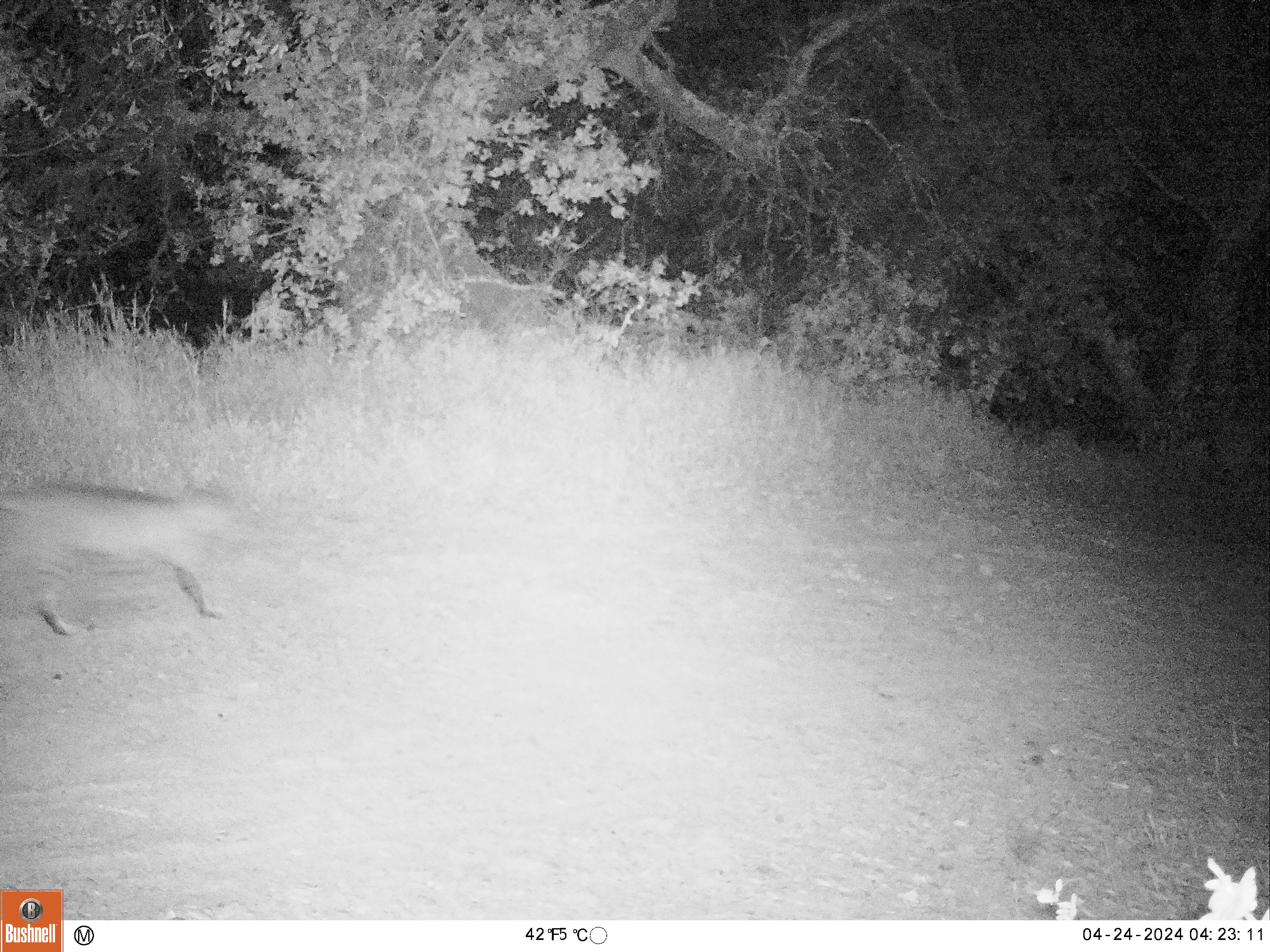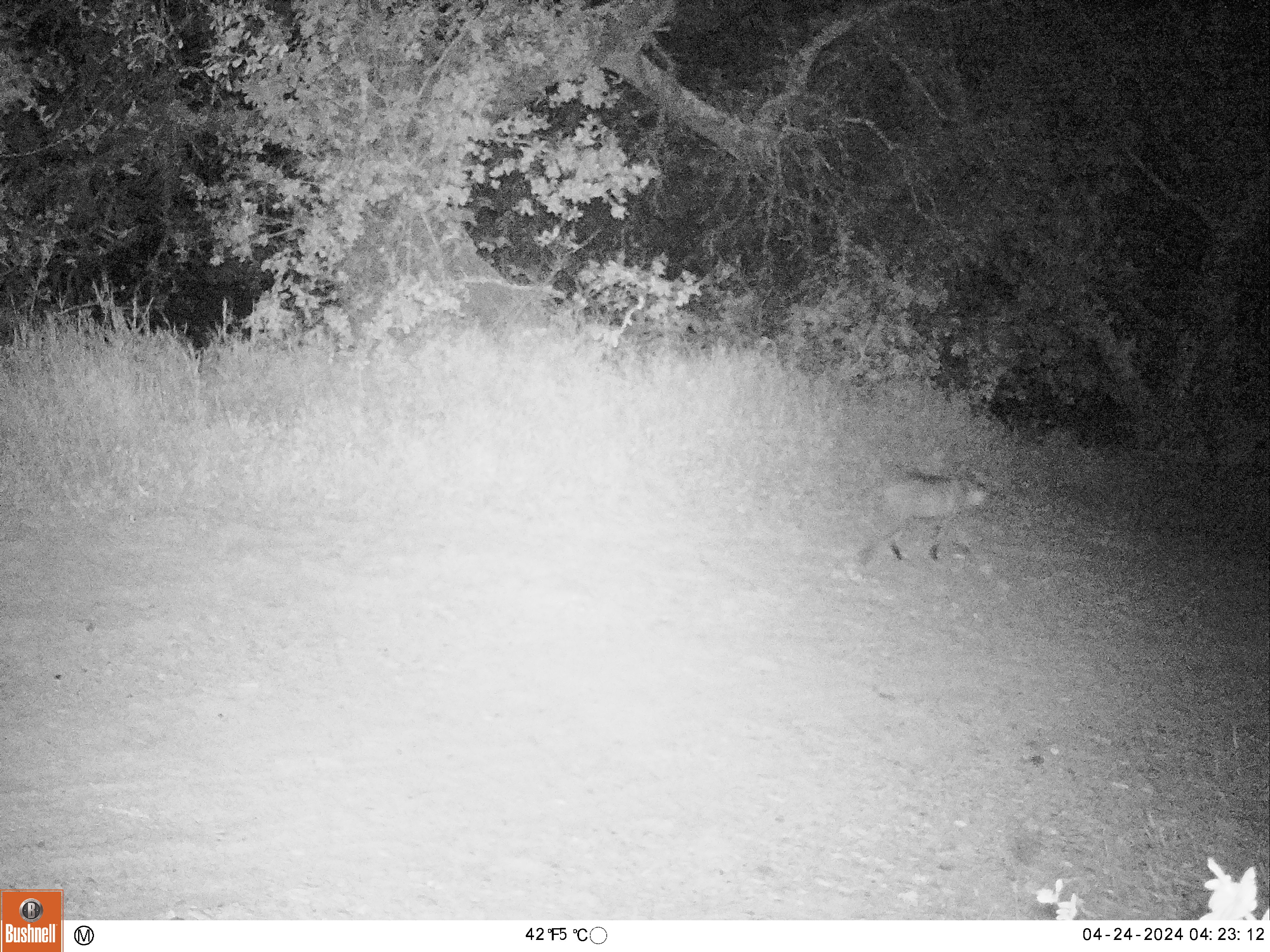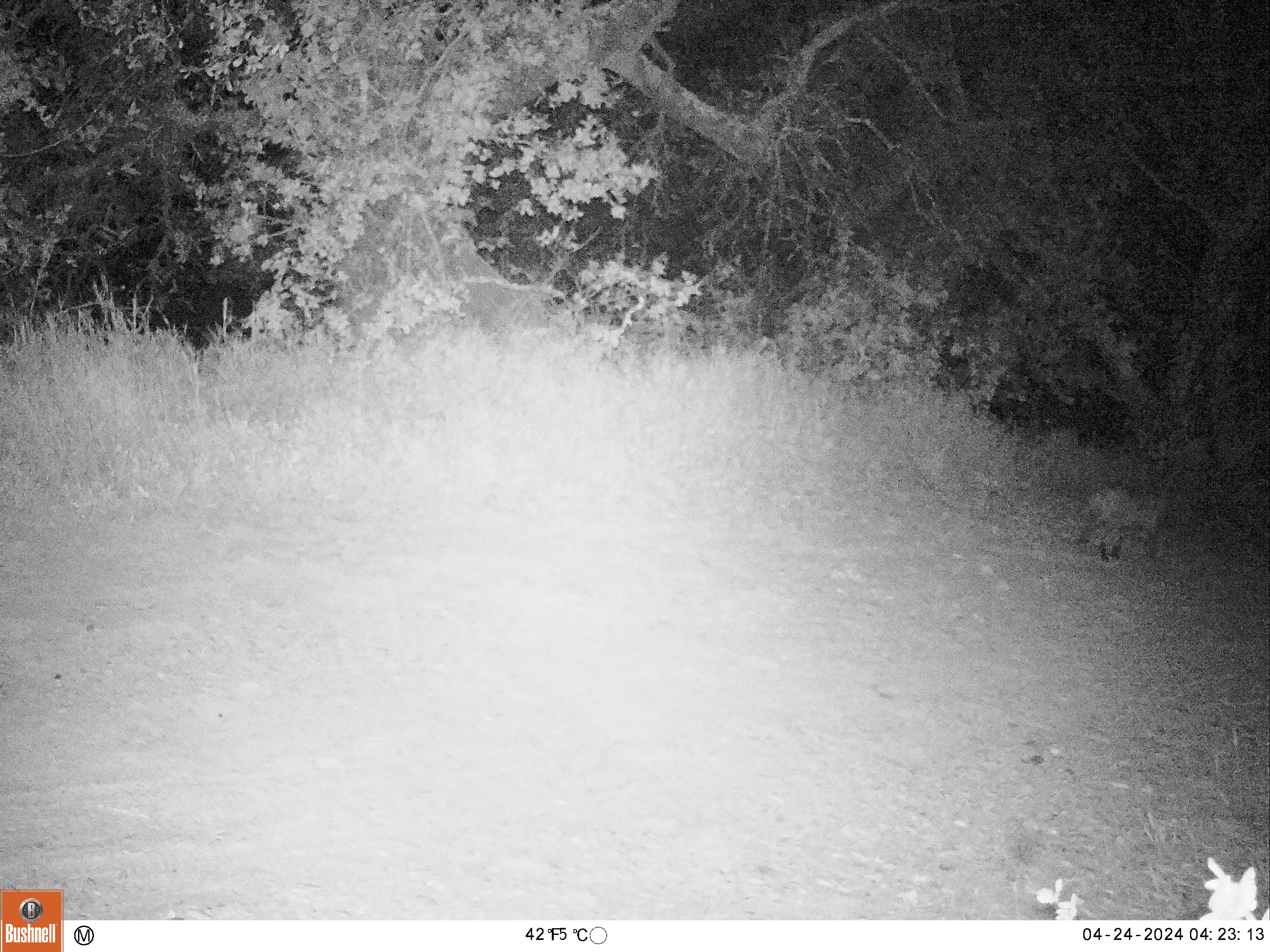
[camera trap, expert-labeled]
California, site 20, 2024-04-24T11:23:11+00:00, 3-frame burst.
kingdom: Animalia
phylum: Chordata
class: Mammalia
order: Carnivora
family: Felidae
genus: Lynx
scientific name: Lynx rufus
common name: bobcat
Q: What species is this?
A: Bobcat (Lynx rufus).